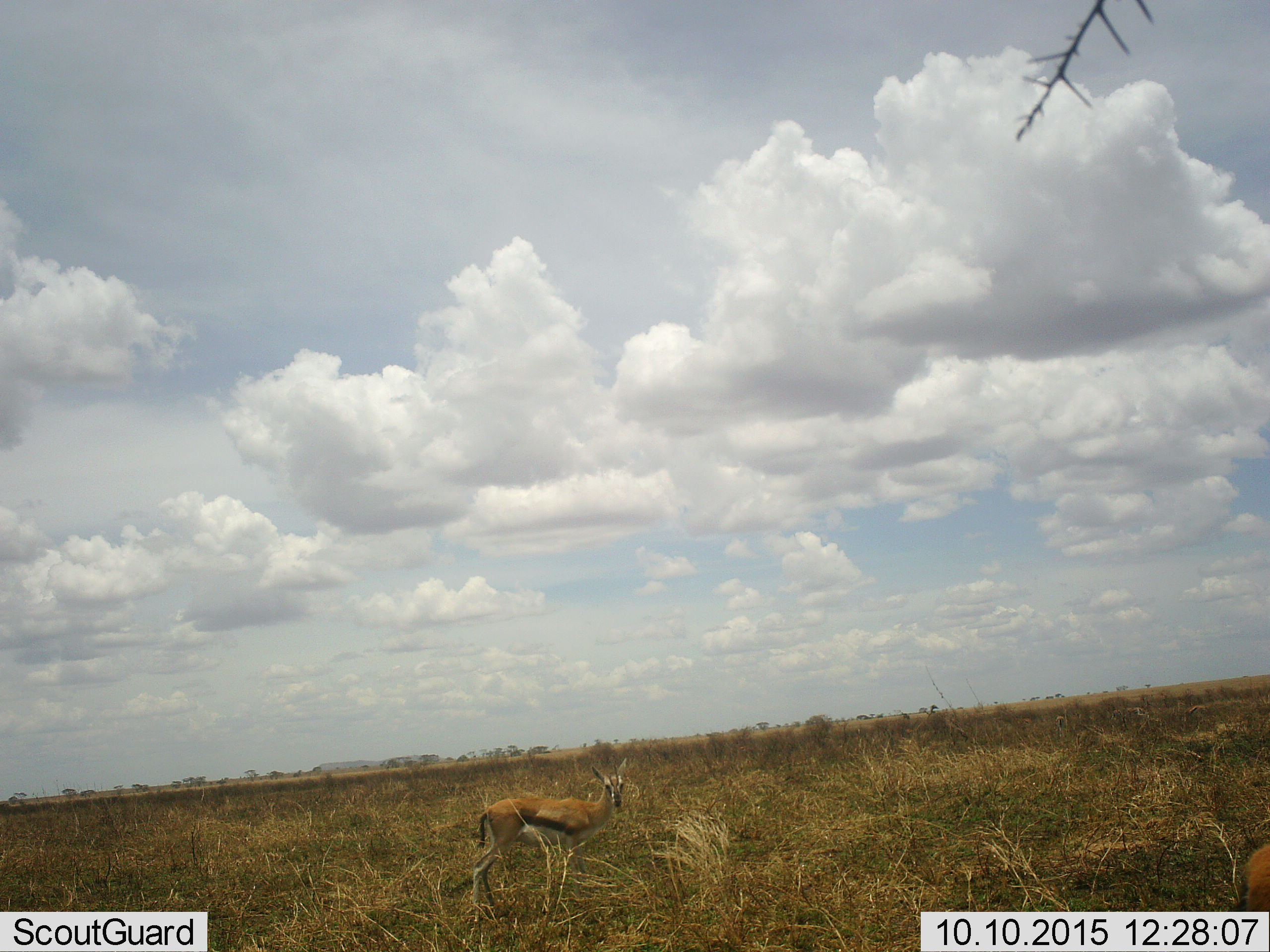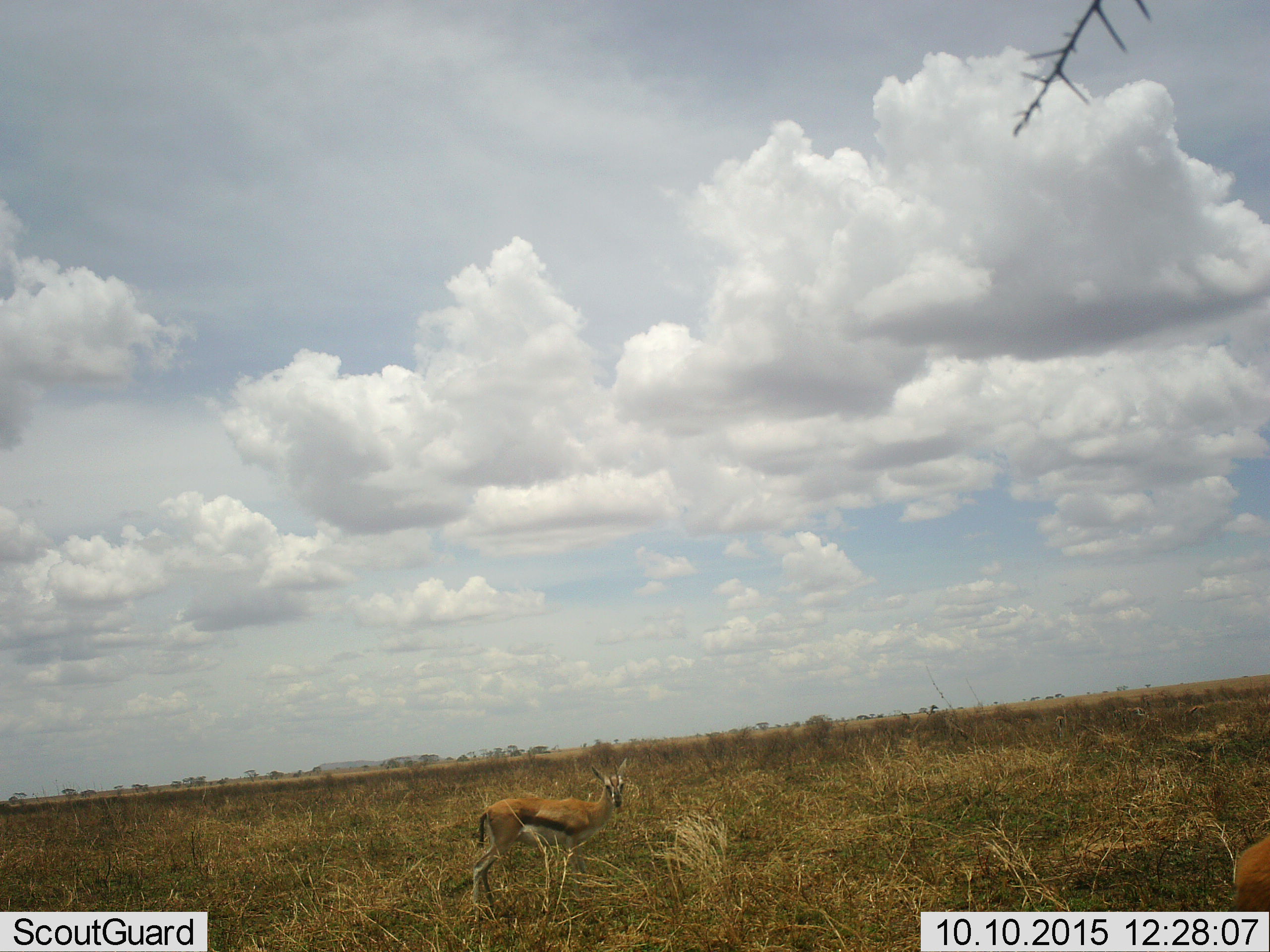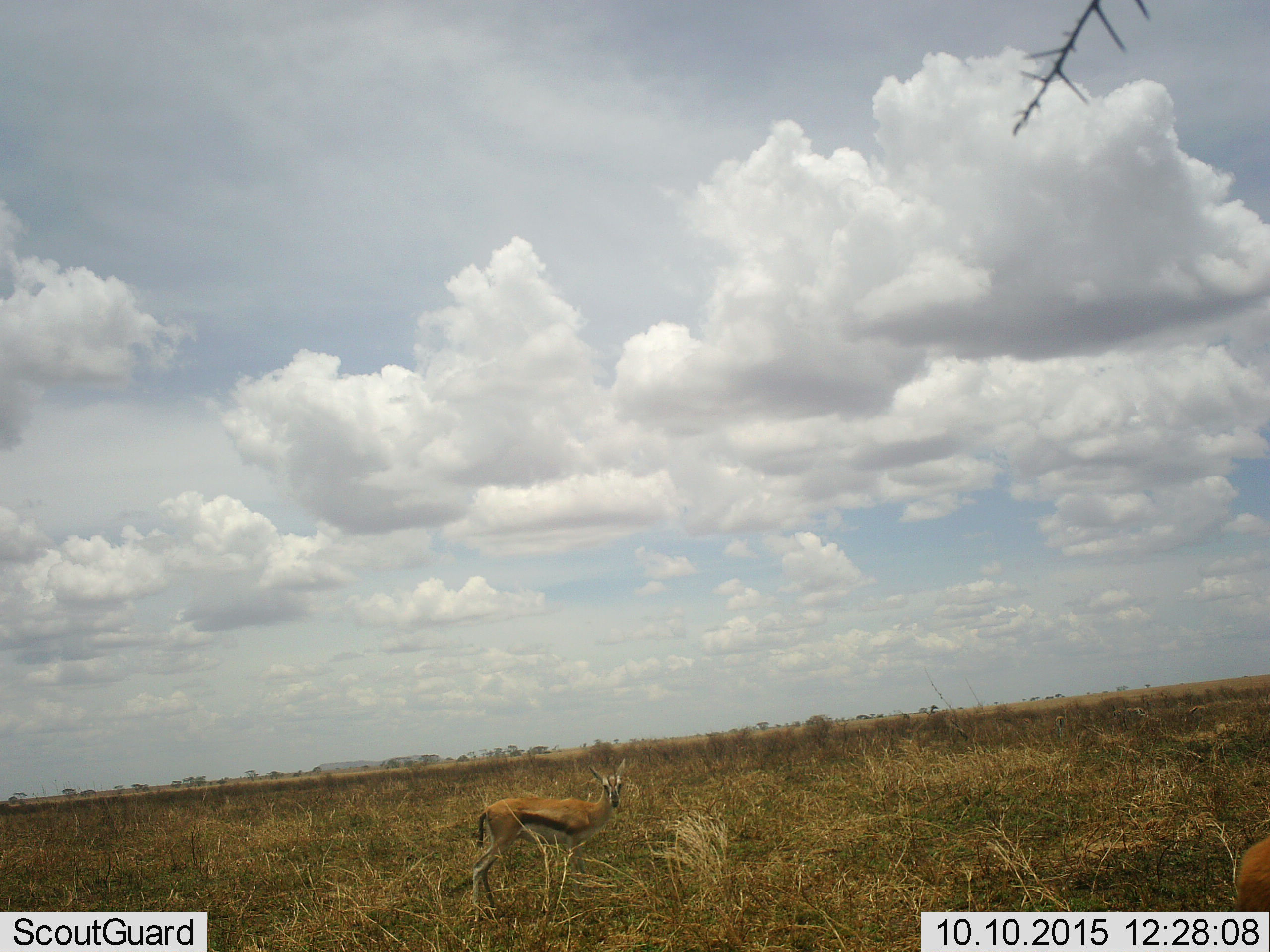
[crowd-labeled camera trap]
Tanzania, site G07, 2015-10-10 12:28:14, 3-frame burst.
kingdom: Animalia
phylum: Chordata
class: Mammalia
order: Artiodactyla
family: Bovidae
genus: Eudorcas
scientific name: Eudorcas thomsonii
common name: thomson's gazelle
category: gazellethomsons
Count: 2.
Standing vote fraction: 90%.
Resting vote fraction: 0%.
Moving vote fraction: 20%.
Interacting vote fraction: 10%.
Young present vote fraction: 10%.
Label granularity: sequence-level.